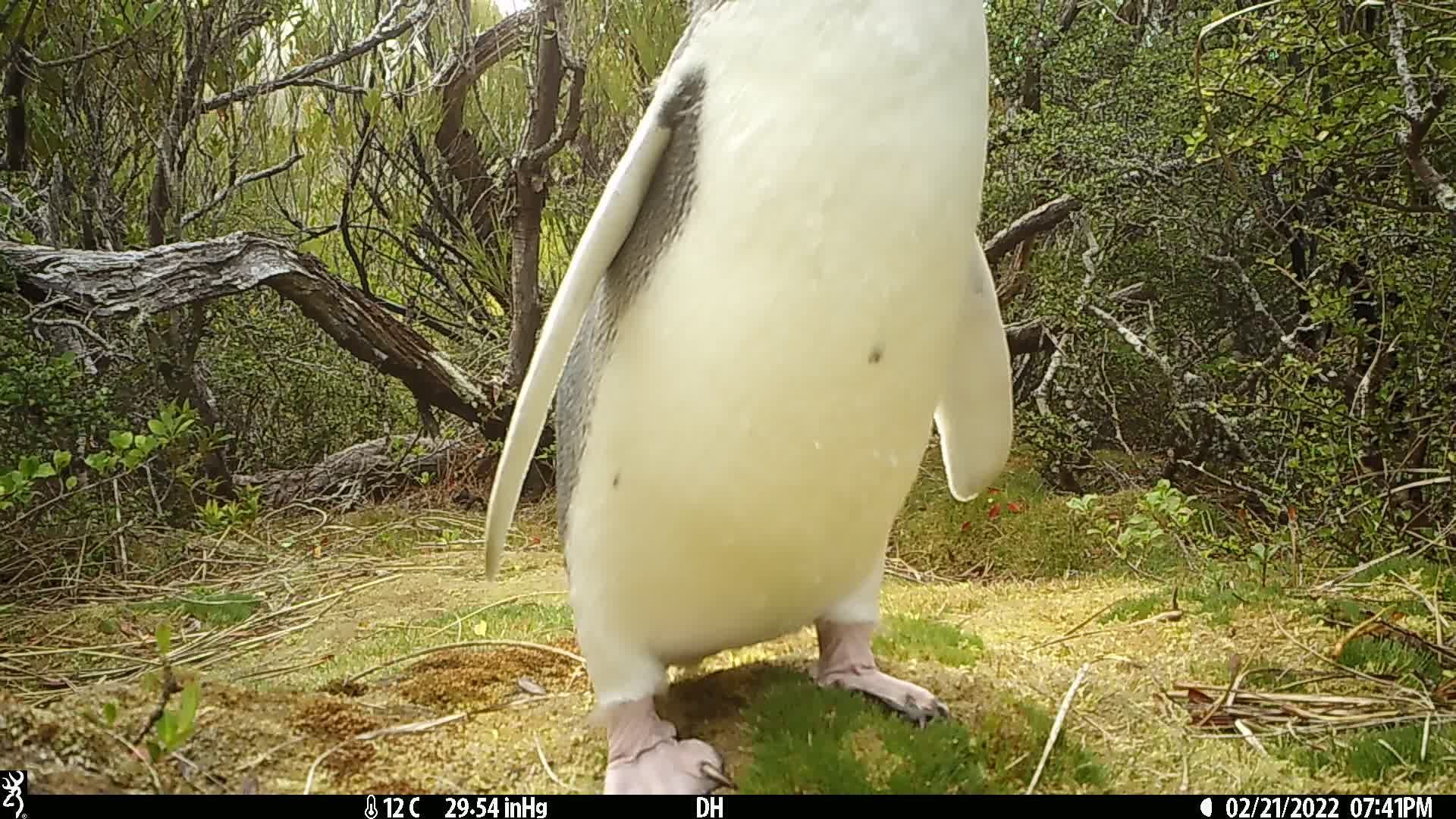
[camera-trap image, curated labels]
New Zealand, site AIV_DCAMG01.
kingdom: Animalia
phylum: Chordata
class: Aves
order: Sphenisciformes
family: Spheniscidae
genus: Megadyptes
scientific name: Megadyptes antipodes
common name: yellow-eyed penguin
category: yellow eyed penguin